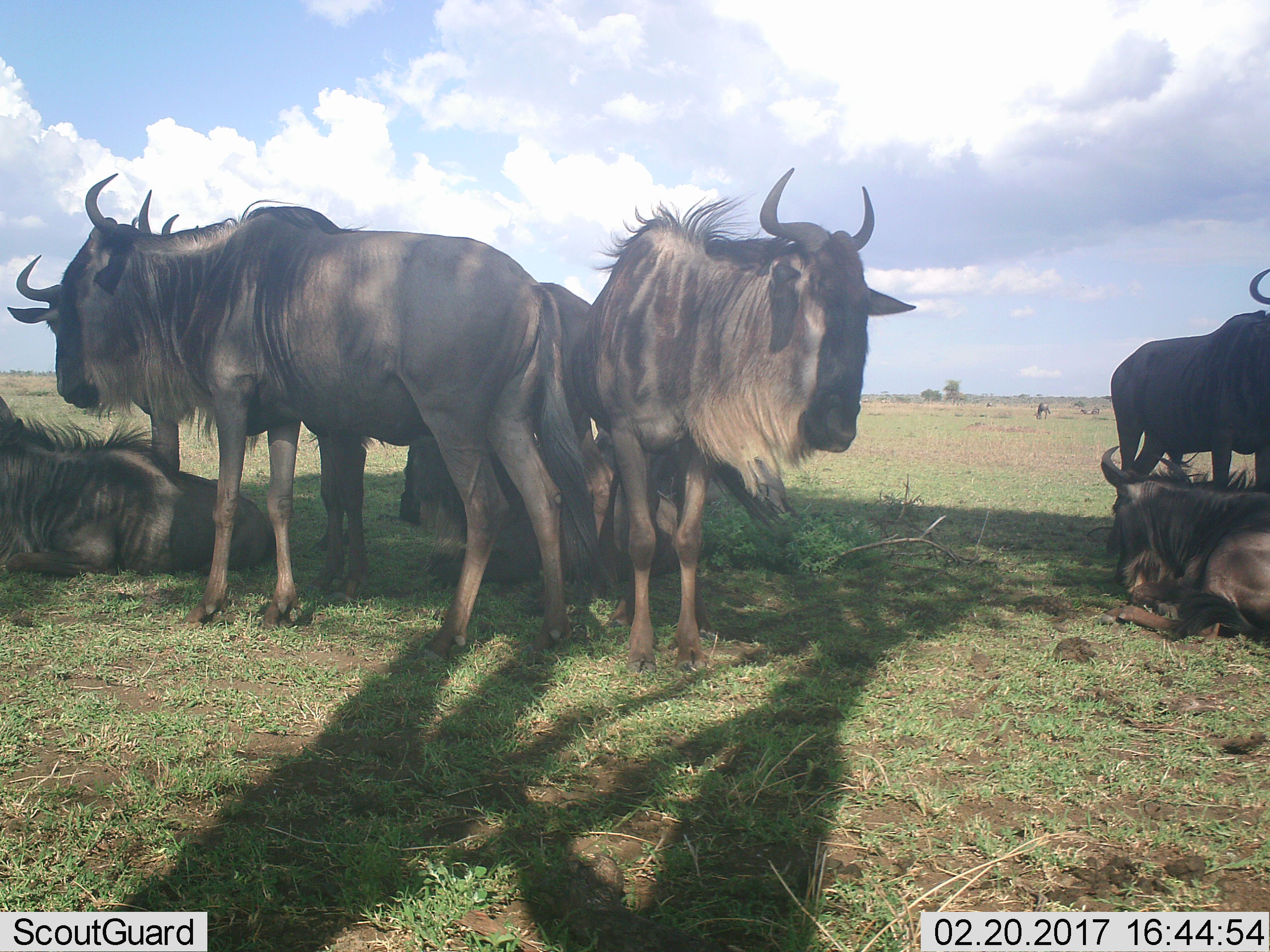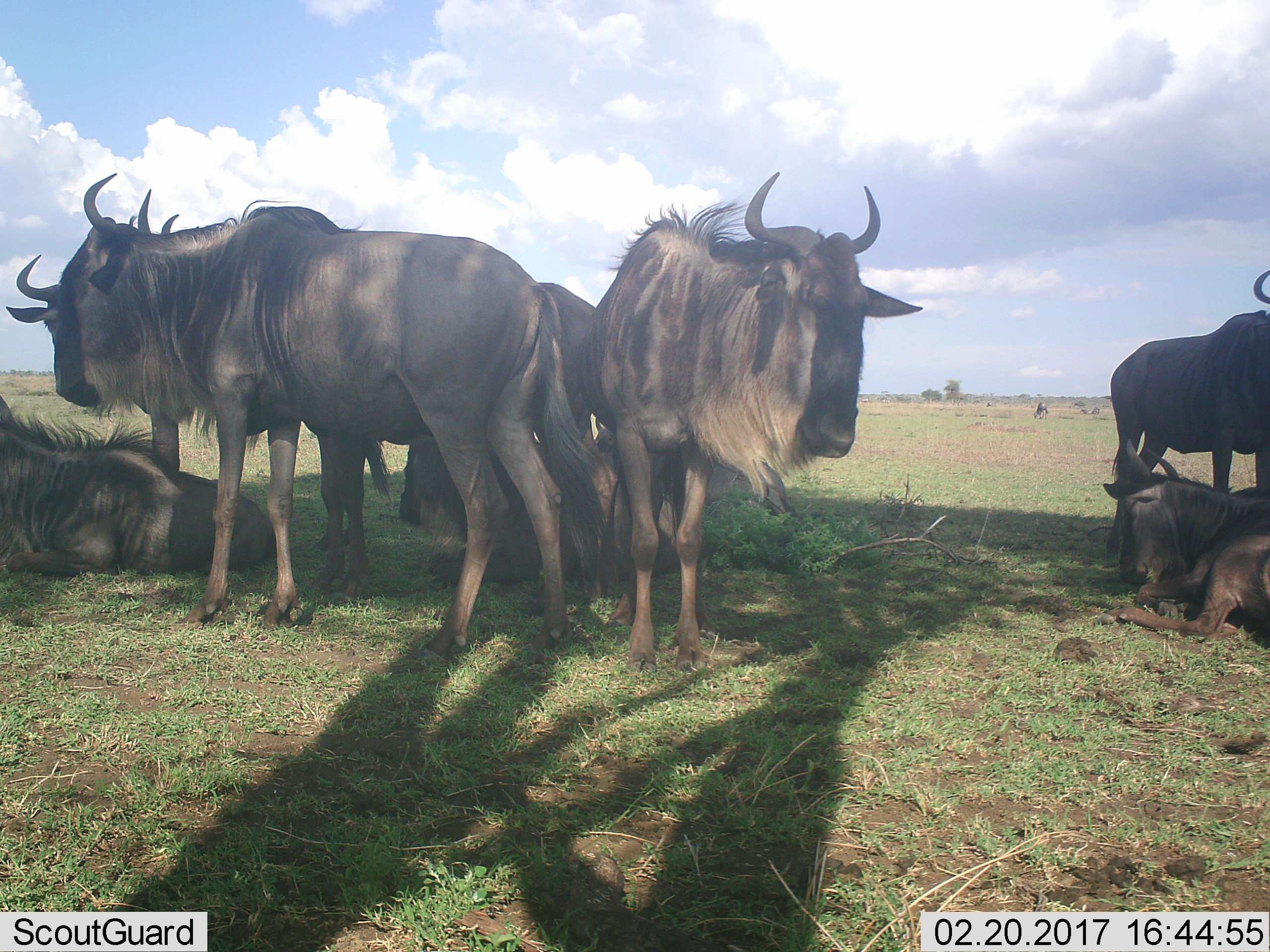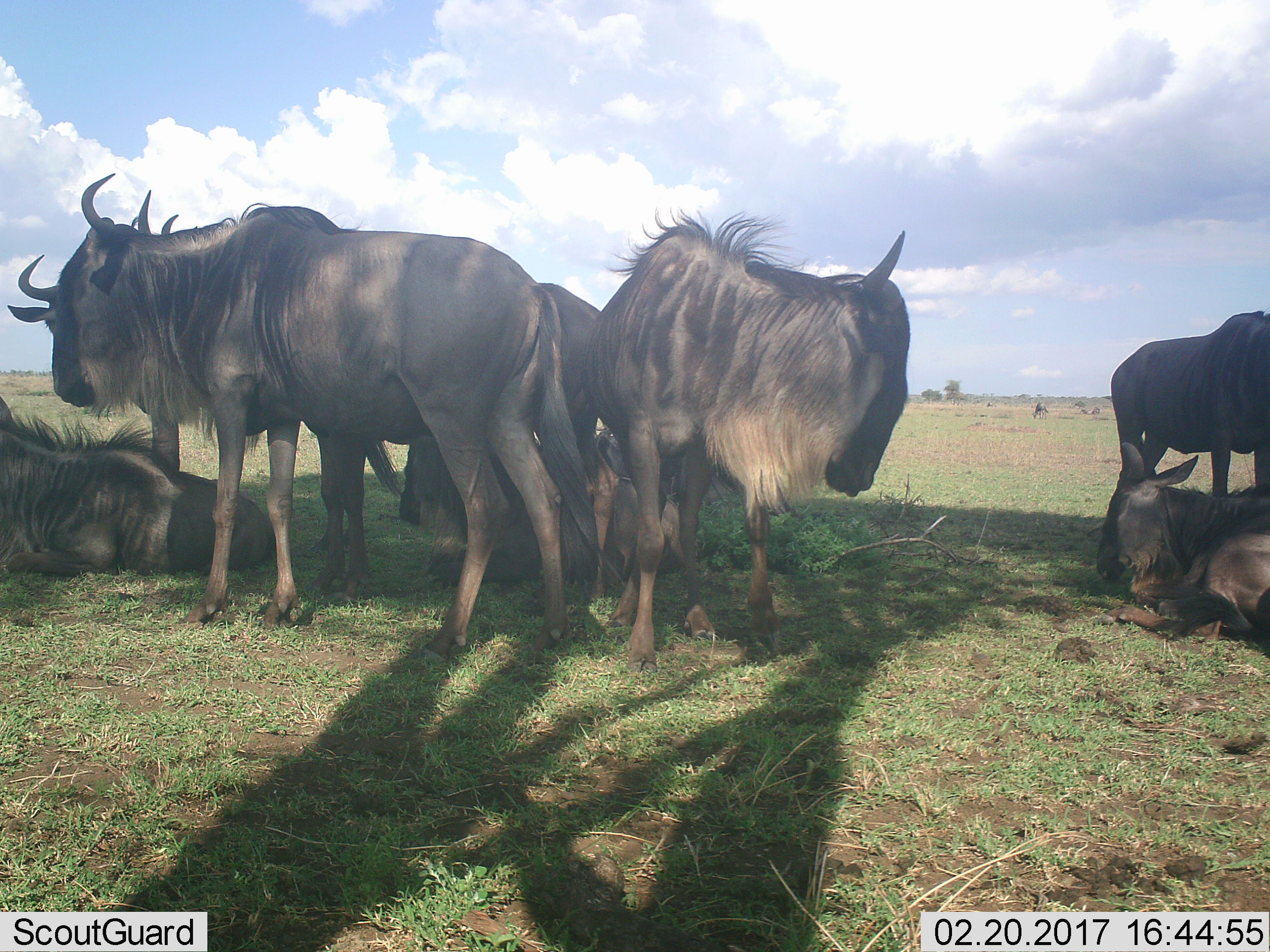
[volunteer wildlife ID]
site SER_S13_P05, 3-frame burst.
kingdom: Animalia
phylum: Chordata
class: Mammalia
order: Artiodactyla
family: Bovidae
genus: Connochaetes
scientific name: Connochaetes taurinus taurinus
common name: blue wildebeest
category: wildebeestblue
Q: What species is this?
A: Wildebeestblue (blue wildebeest) (Connochaetes taurinus taurinus).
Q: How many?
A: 10.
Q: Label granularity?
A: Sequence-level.